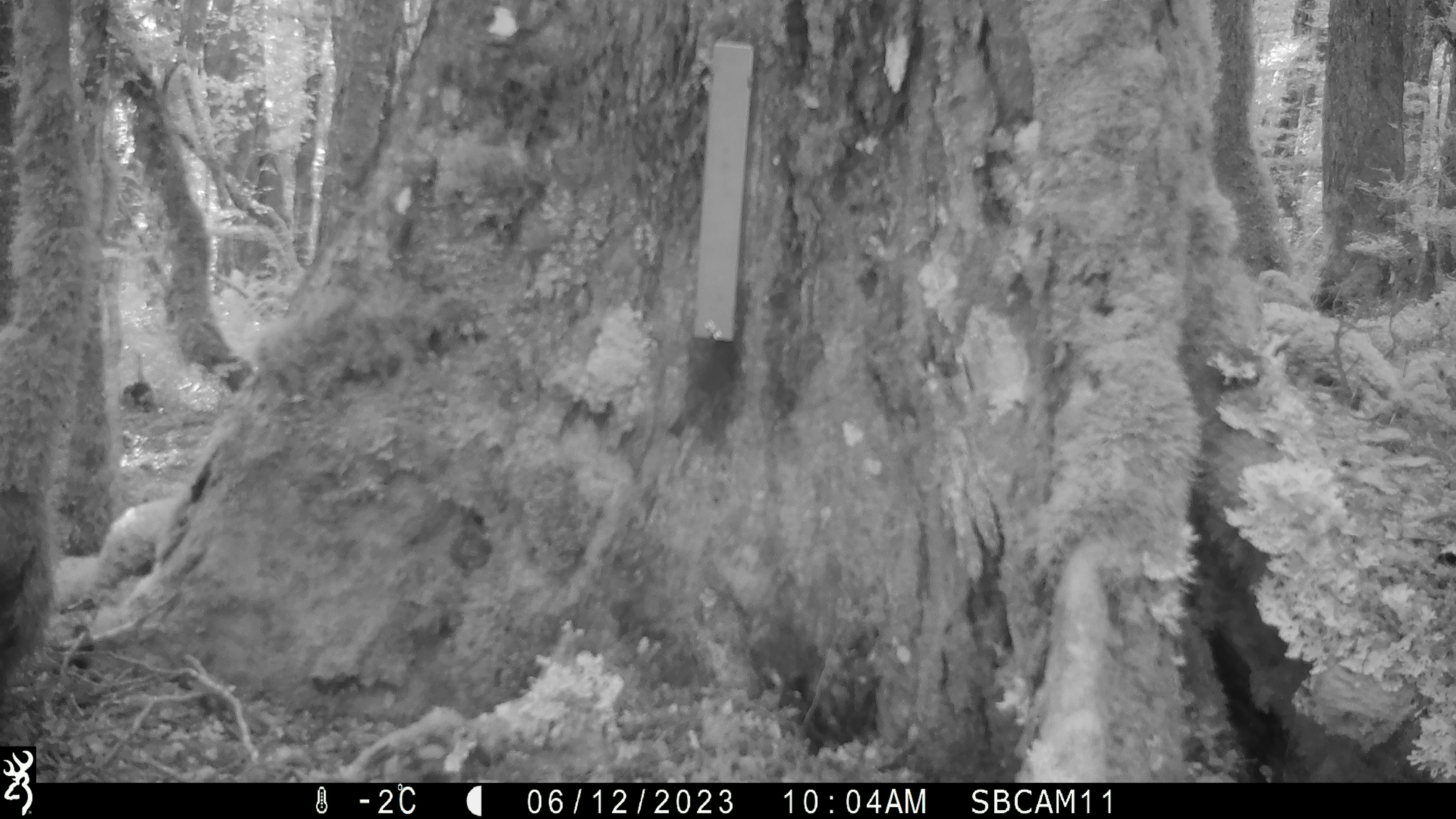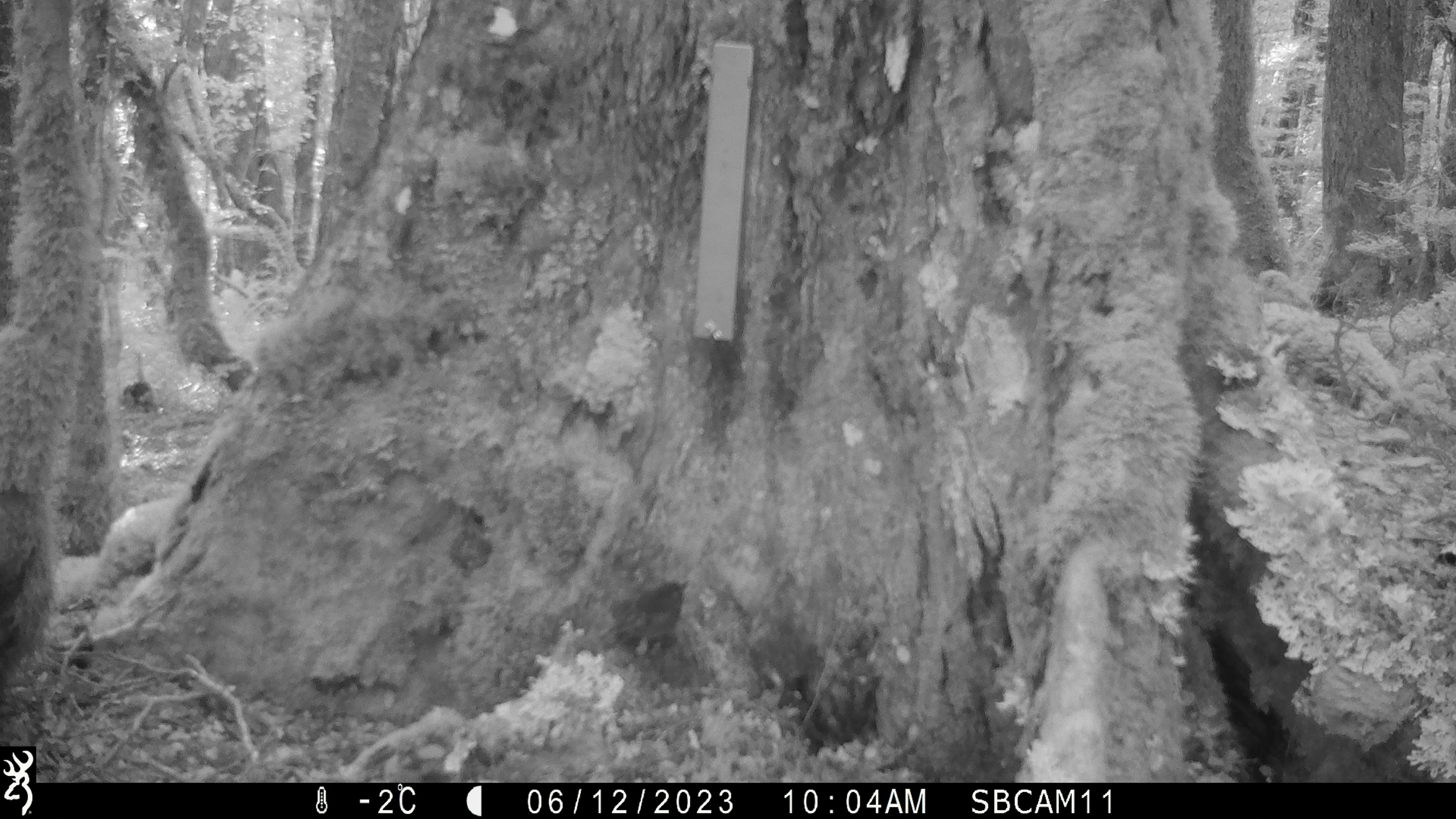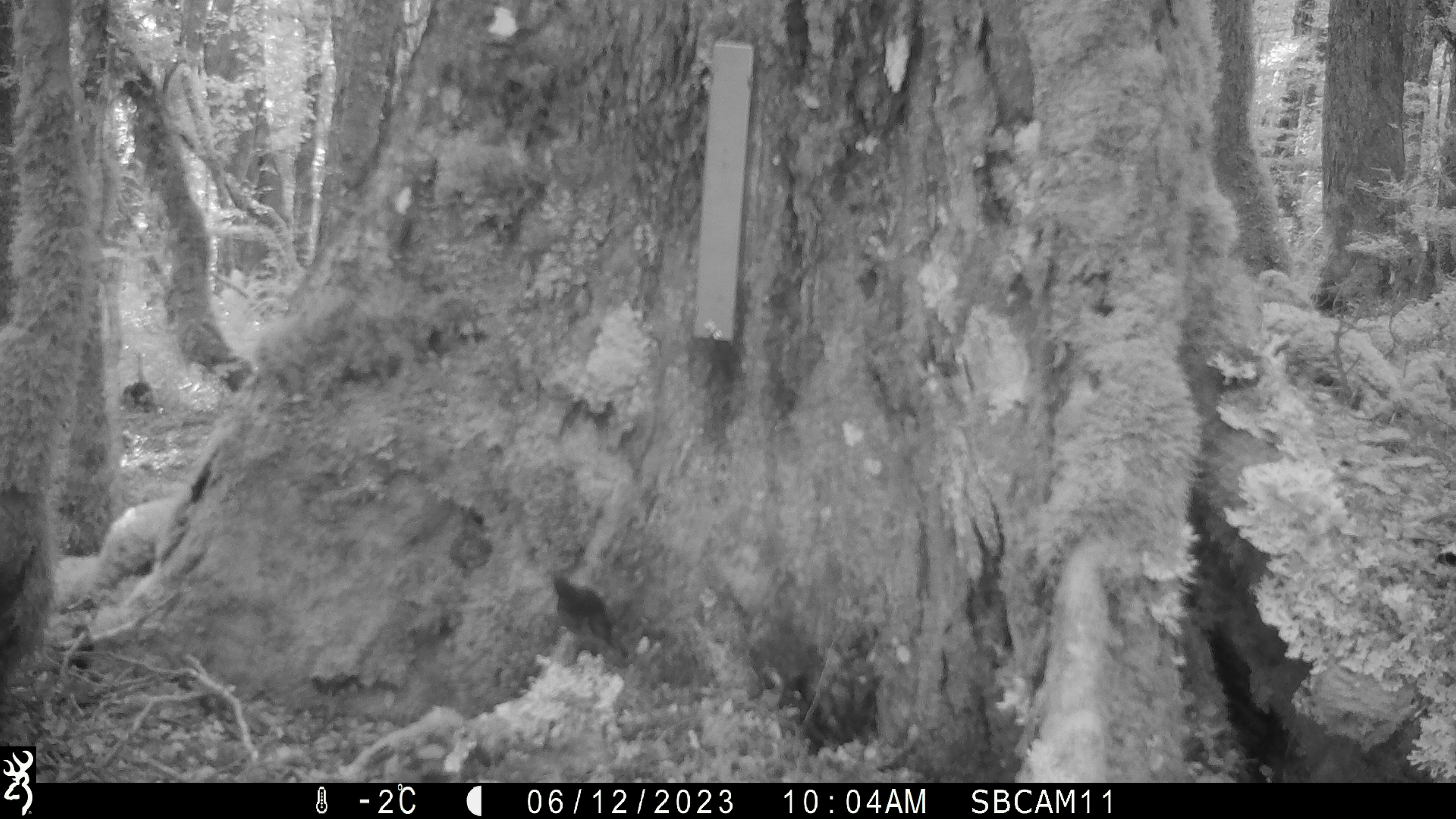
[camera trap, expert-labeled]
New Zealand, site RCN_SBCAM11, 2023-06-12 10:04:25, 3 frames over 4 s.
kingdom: Animalia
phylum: Chordata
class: Aves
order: Passeriformes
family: Petroicidae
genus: Petroica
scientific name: Petroica australis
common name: new zealand robin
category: robin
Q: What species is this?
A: Robin (new zealand robin) (Petroica australis).